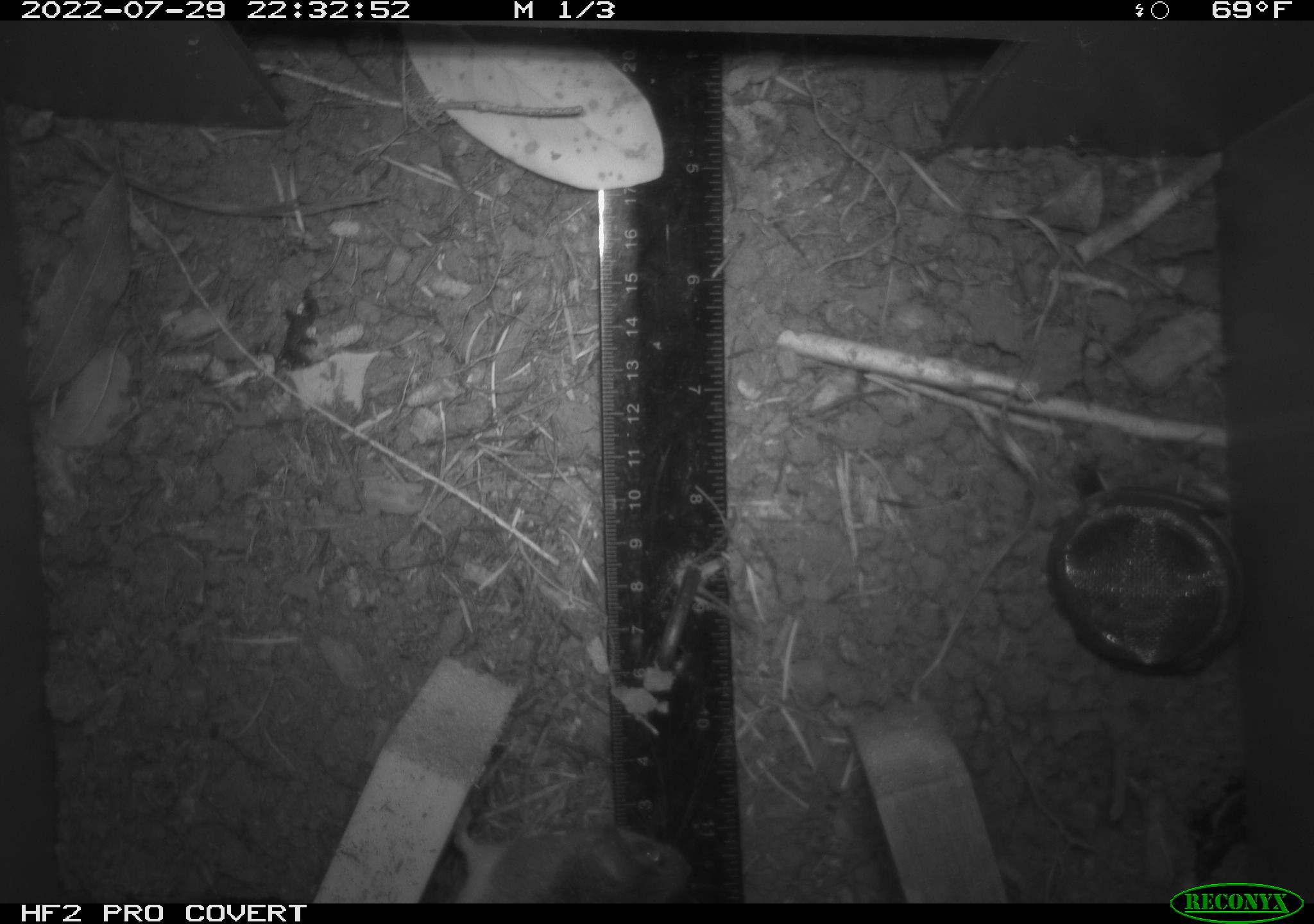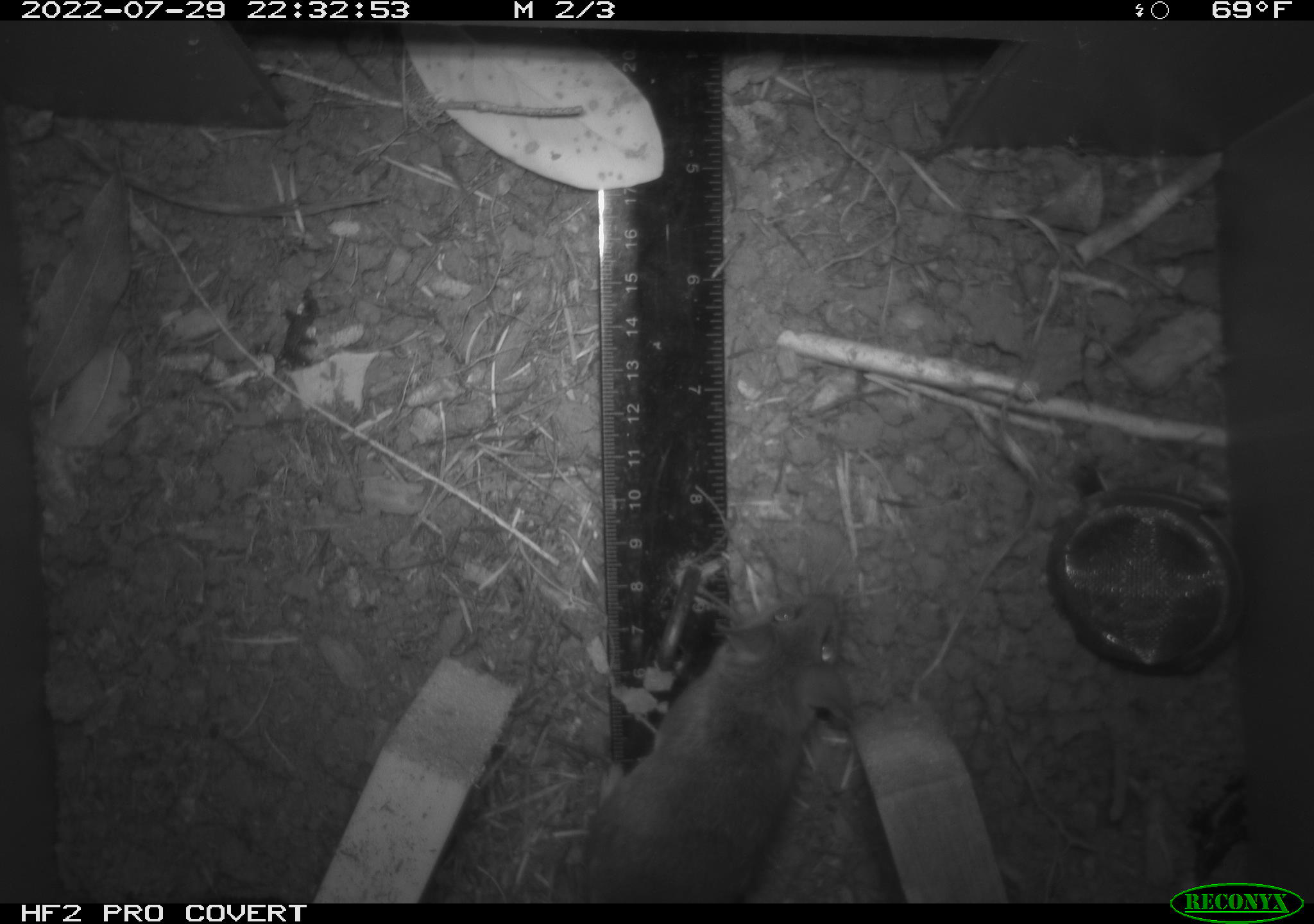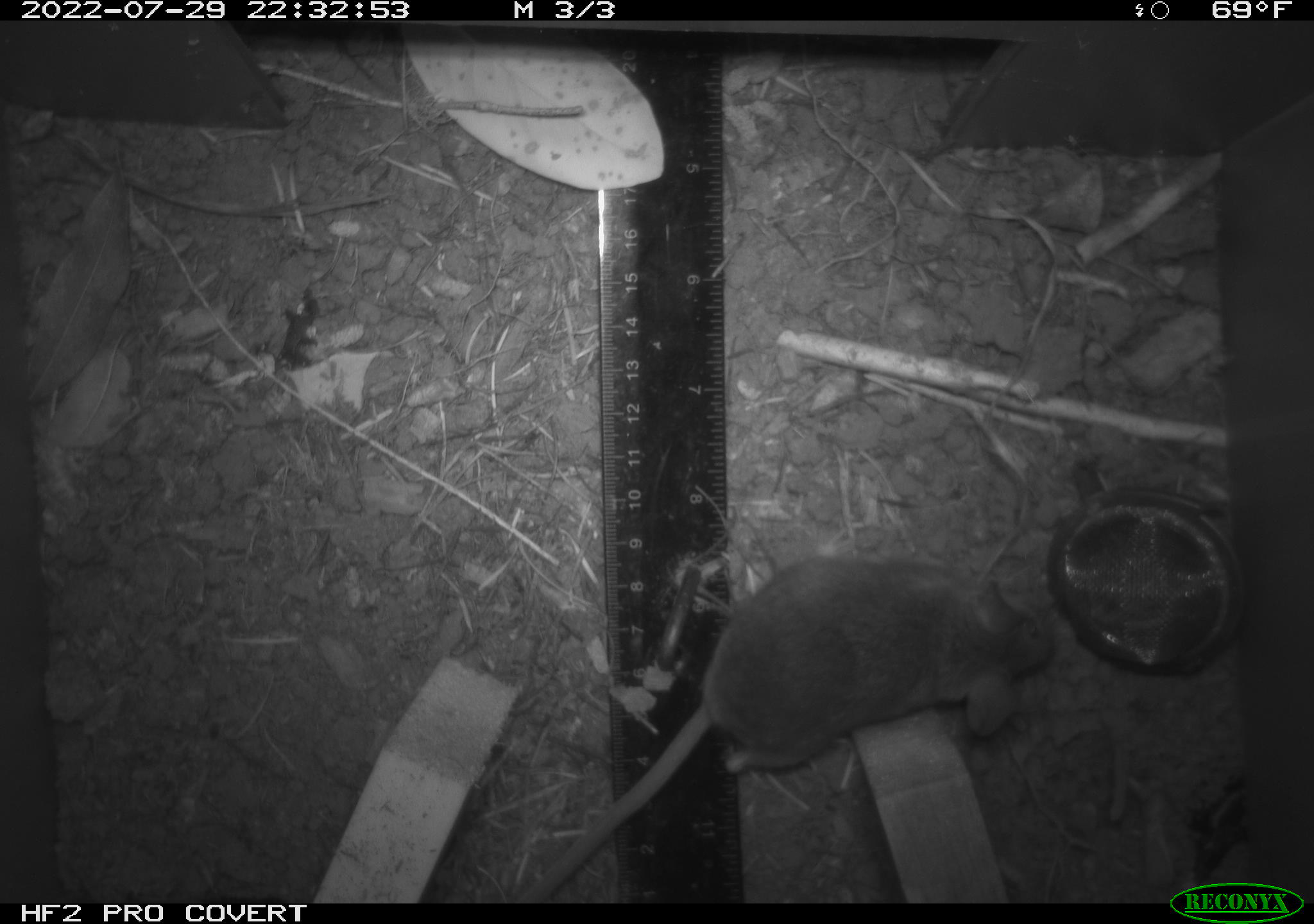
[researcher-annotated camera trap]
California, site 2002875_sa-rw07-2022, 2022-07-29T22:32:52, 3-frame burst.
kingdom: Animalia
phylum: Chordata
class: Mammalia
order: Rodentia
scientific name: Rodentia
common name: mouse species